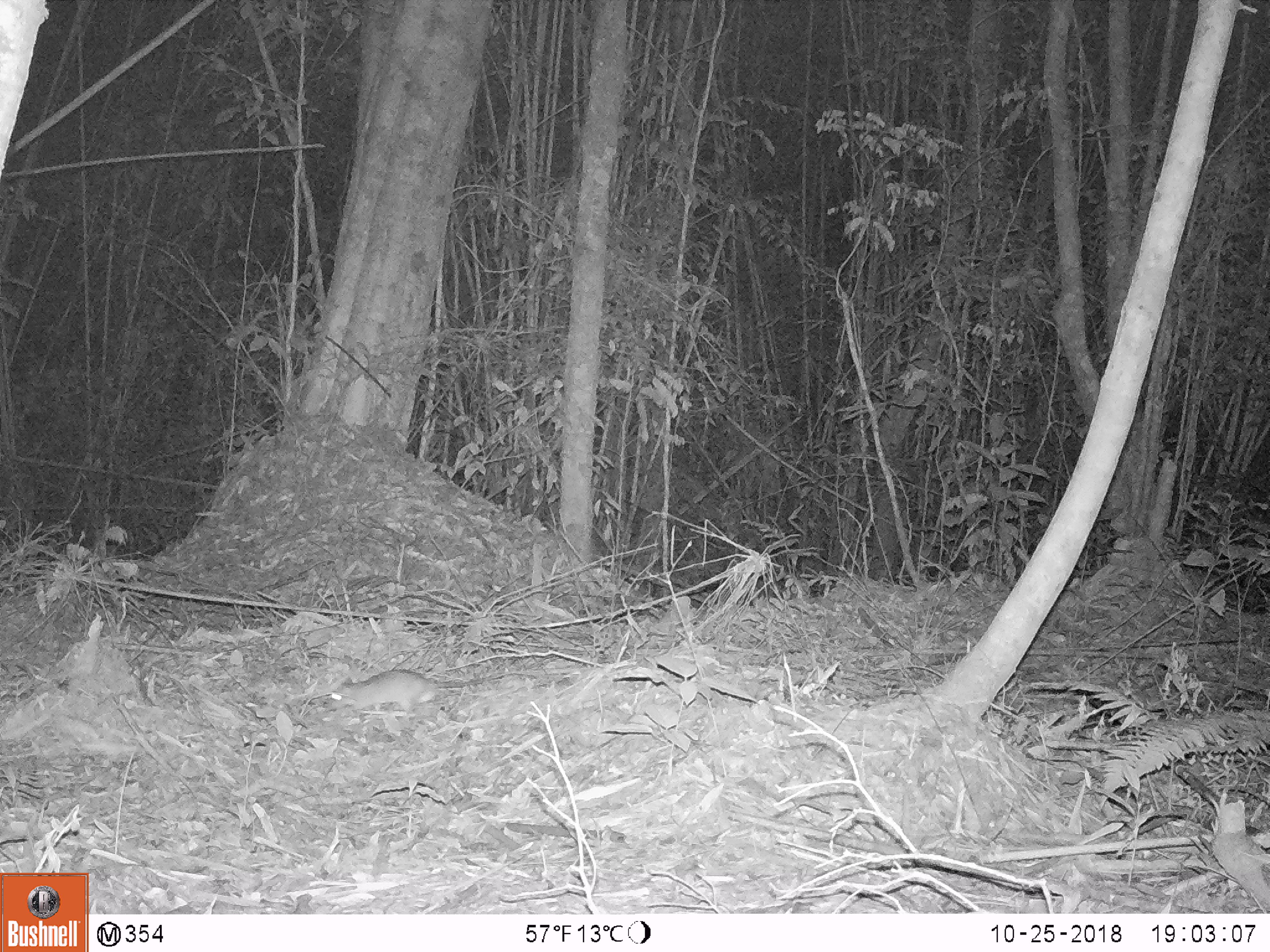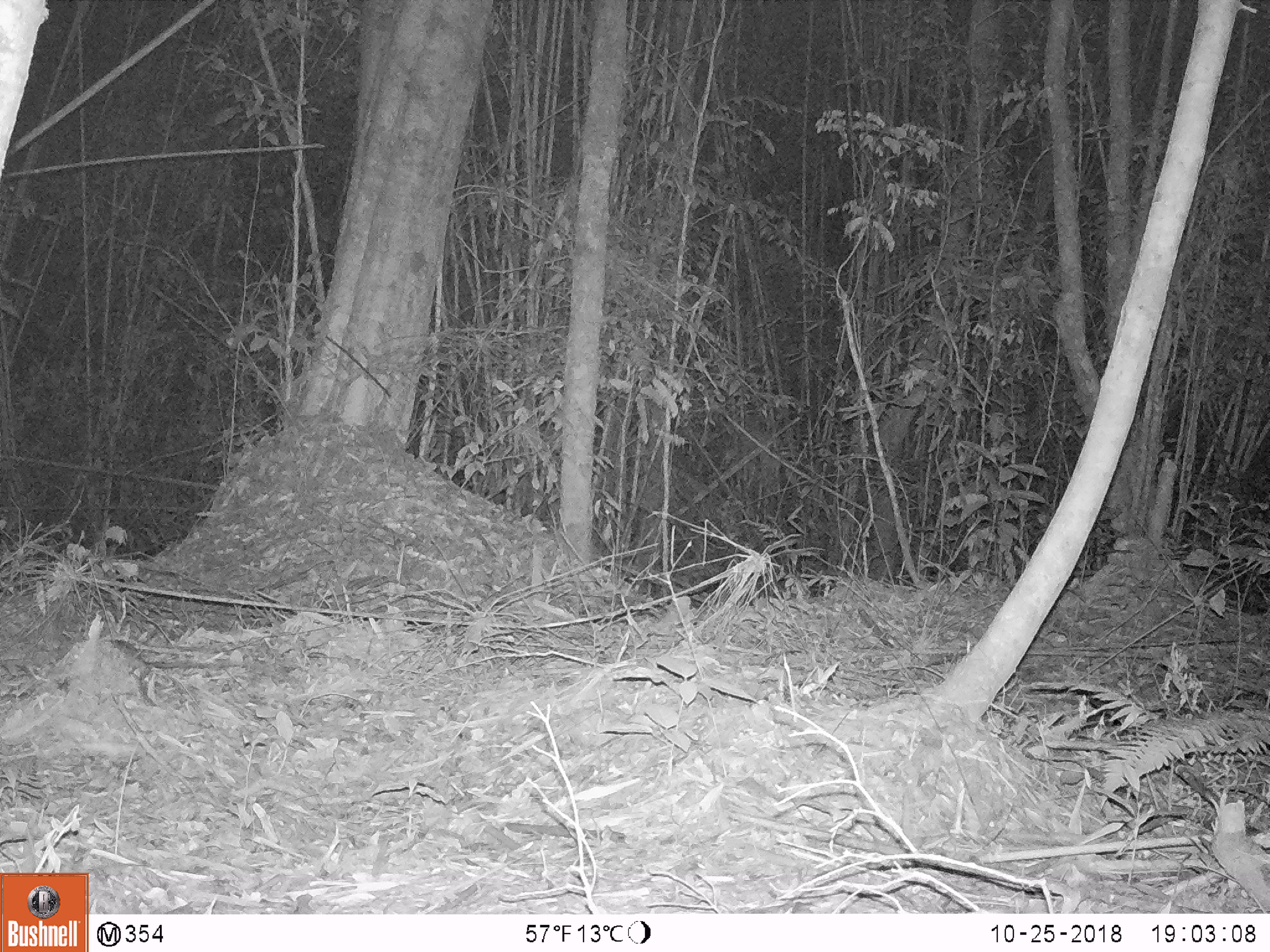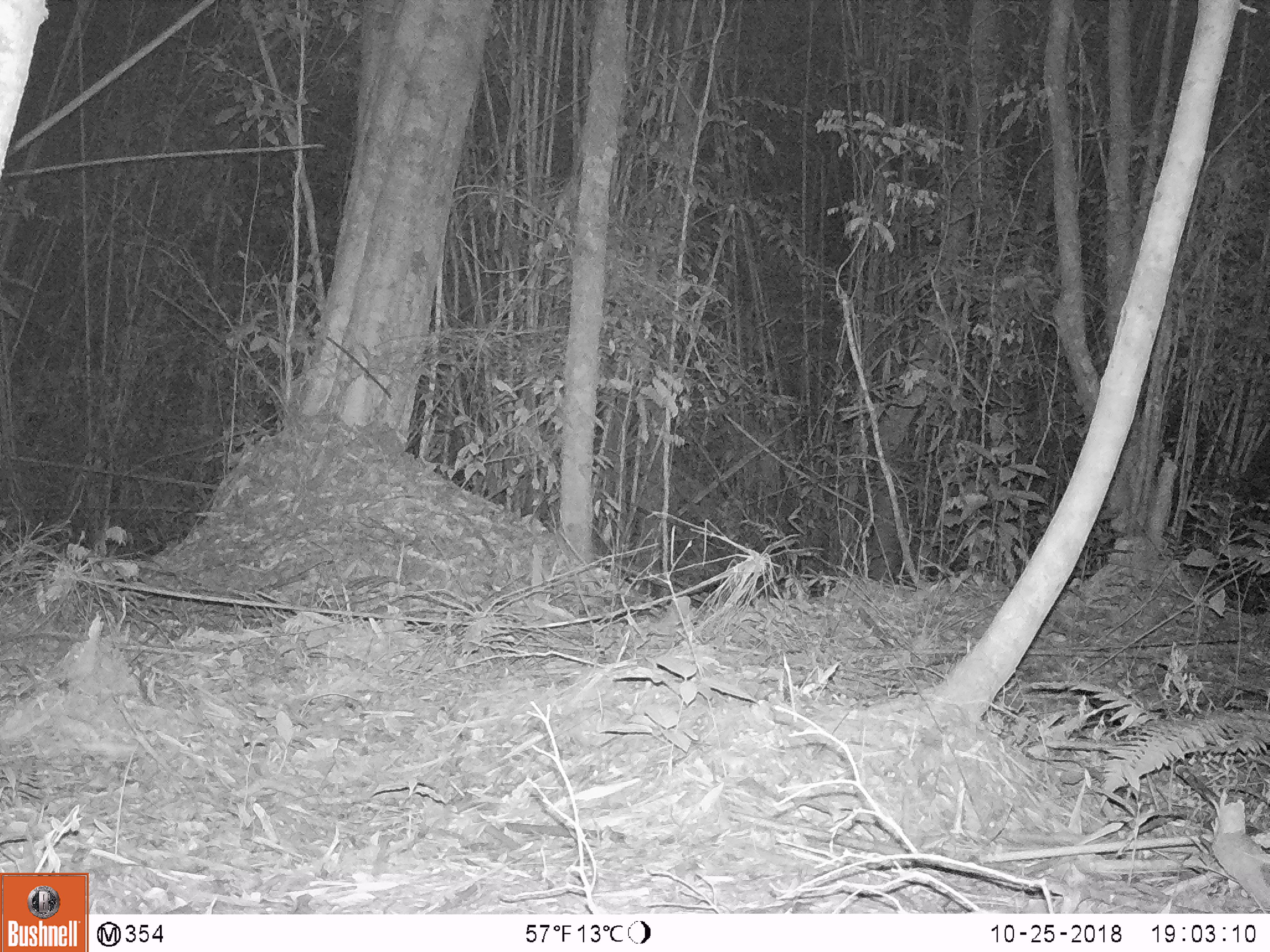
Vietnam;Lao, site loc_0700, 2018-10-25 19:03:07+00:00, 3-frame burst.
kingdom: Animalia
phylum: Chordata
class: Mammalia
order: Rodentia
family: Muridae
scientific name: Muridae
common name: old-world mice and rats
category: unidentified murid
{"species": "unidentified murid (old-world mice and rats) (Muridae)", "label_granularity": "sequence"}